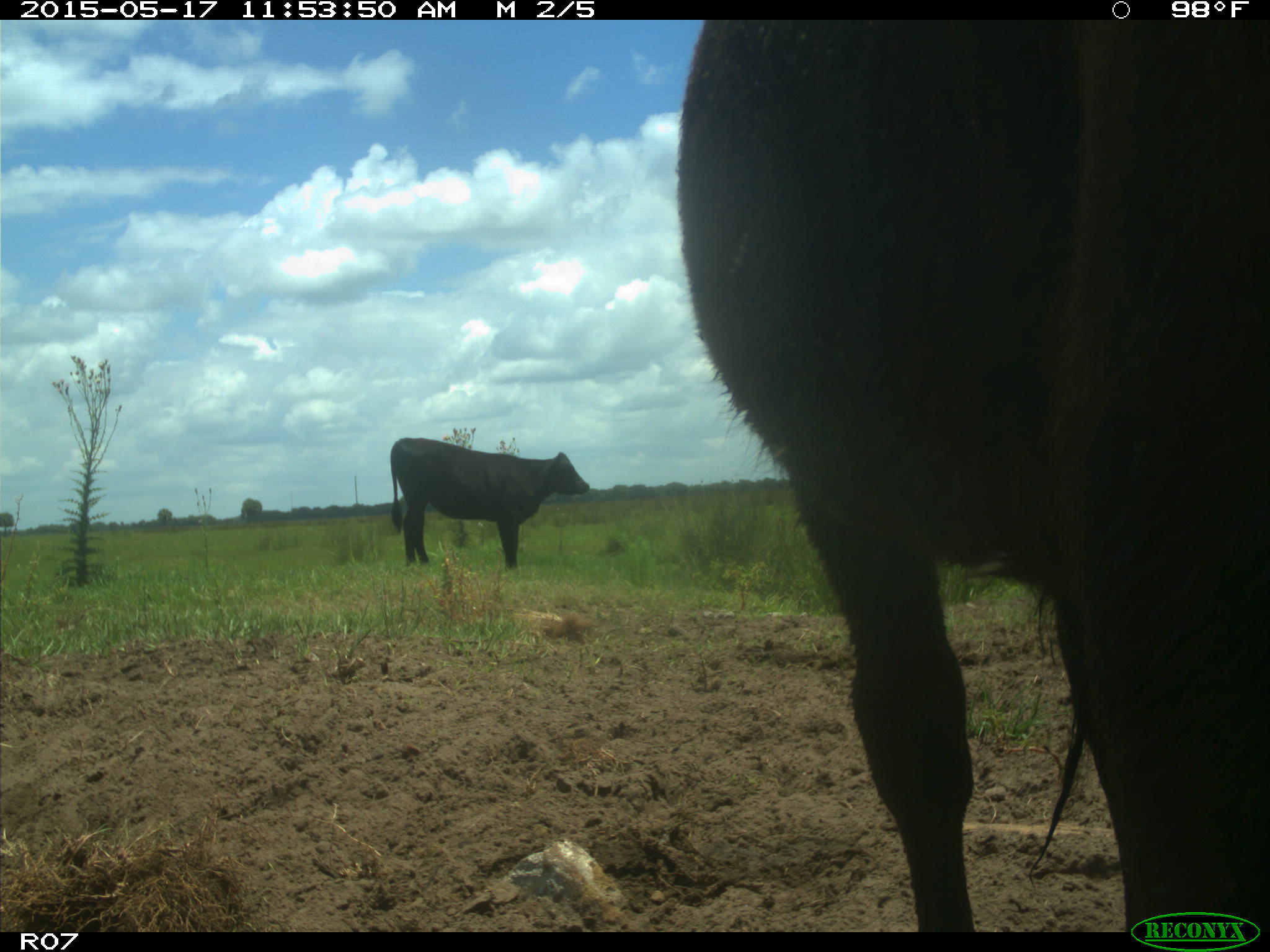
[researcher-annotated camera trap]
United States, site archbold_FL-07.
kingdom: Animalia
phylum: Chordata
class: Mammalia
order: Artiodactyla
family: Bovidae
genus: Bos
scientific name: Bos taurus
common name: domestic cow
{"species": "Bos taurus (domestic cow)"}